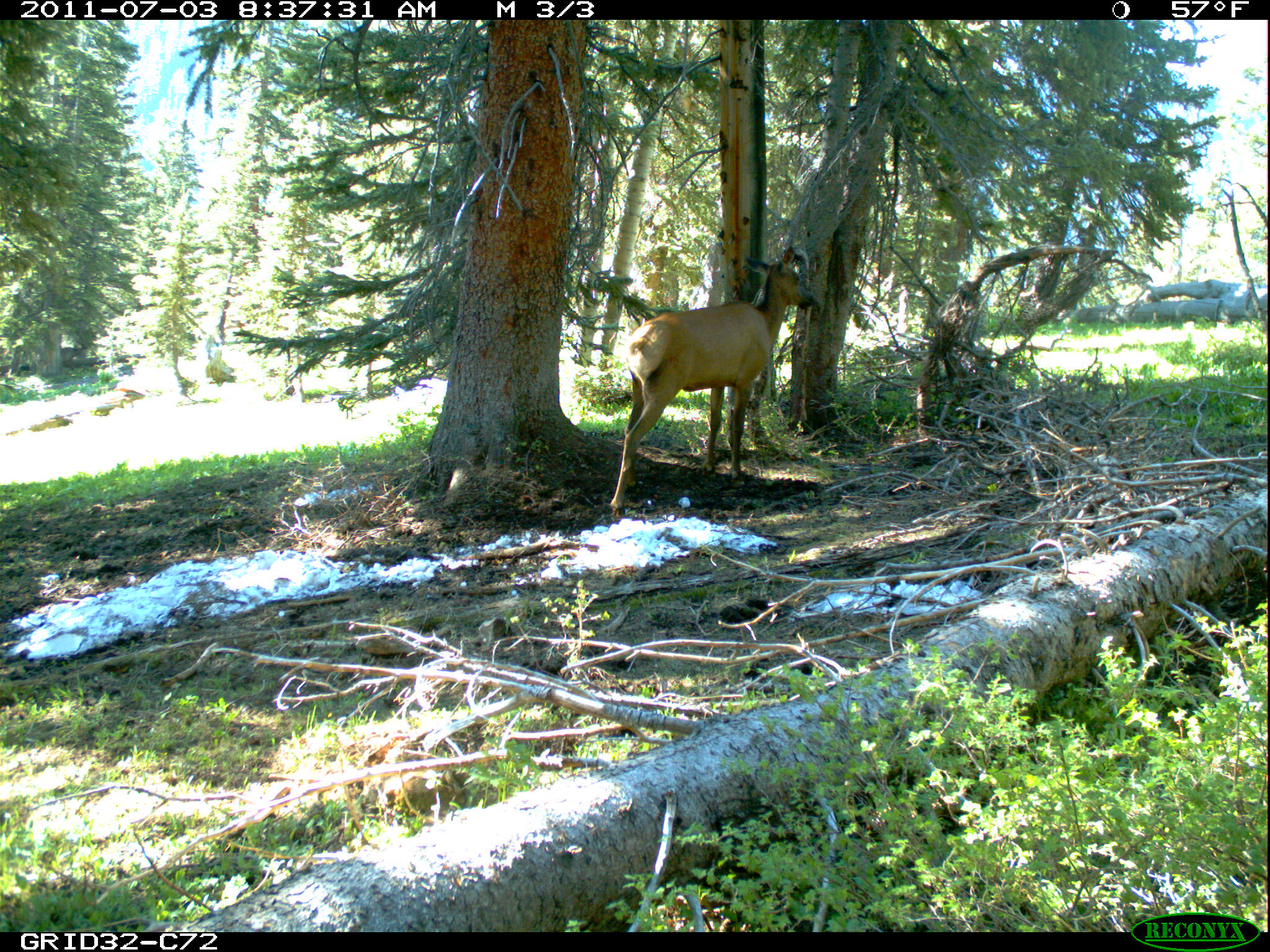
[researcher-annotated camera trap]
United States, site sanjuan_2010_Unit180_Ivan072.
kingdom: Animalia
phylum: Chordata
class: Mammalia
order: Artiodactyla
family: Cervidae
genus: Cervus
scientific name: Cervus elaphus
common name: red deer